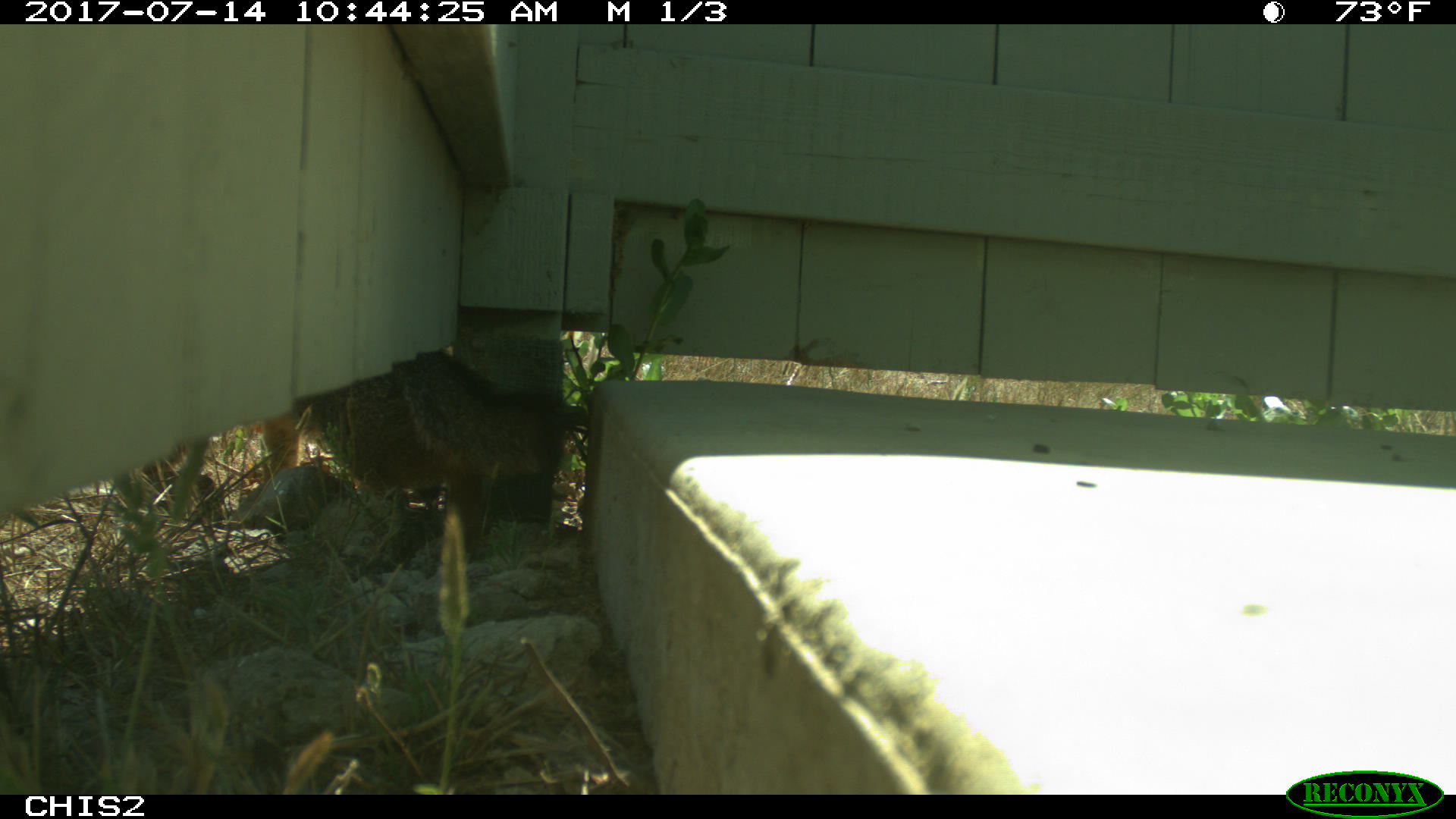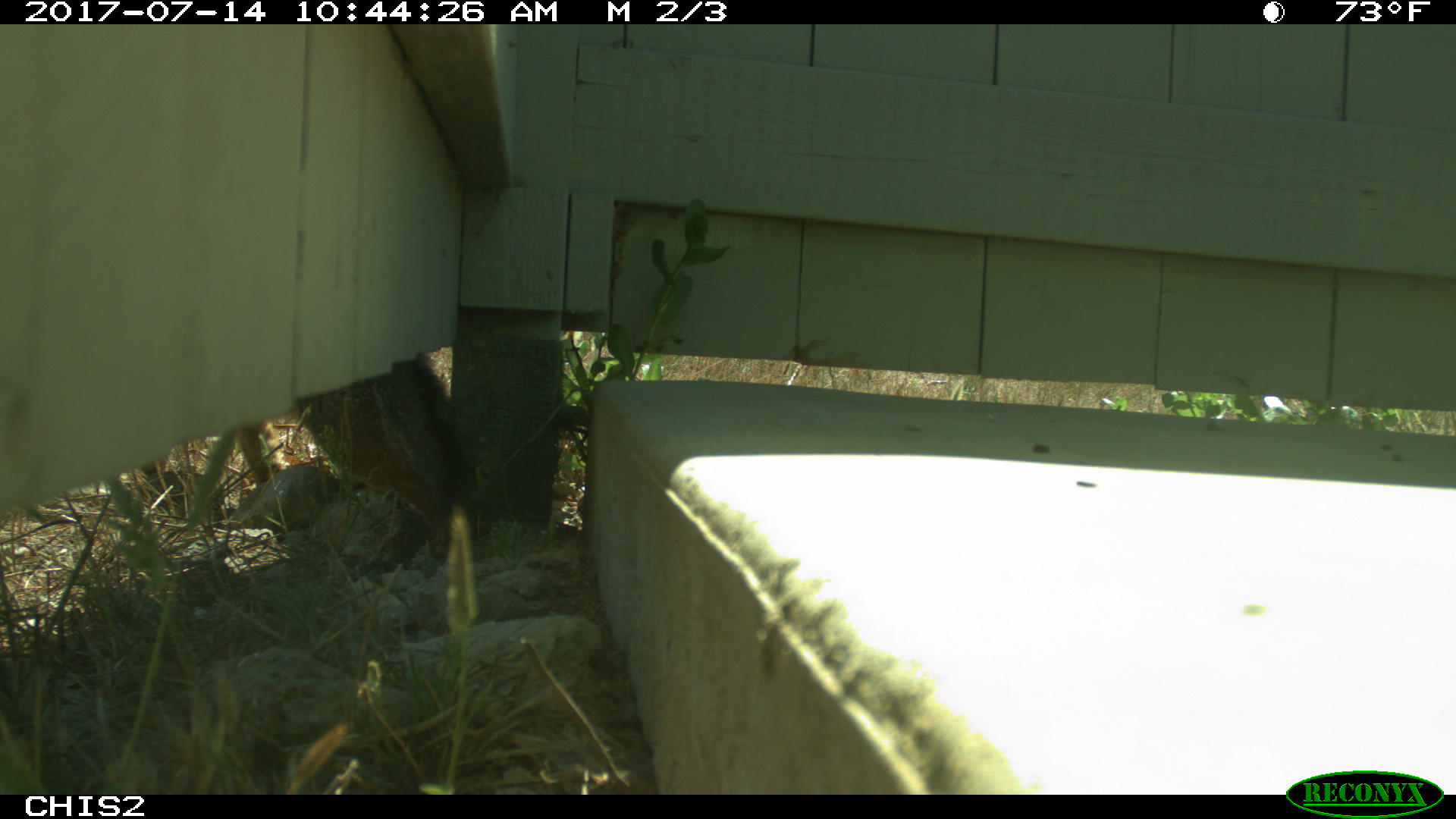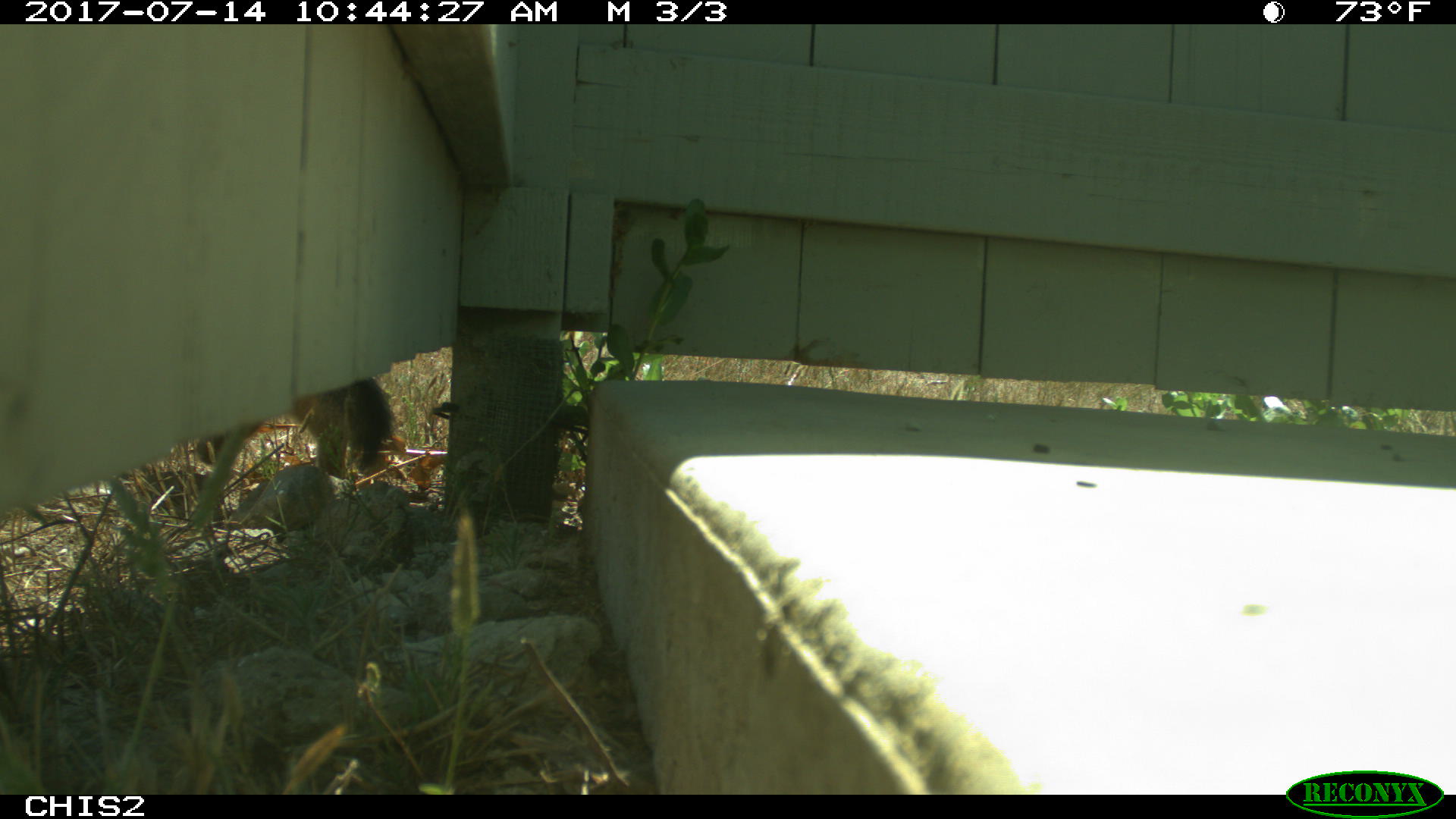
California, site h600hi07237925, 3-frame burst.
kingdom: Animalia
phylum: Chordata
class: Mammalia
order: Carnivora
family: Canidae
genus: Urocyon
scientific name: Urocyon littoralis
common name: island fox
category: fox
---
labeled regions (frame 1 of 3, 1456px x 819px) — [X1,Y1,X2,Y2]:
fox: [293,353,570,560]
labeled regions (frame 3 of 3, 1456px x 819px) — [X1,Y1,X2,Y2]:
fox: [197,377,396,473]